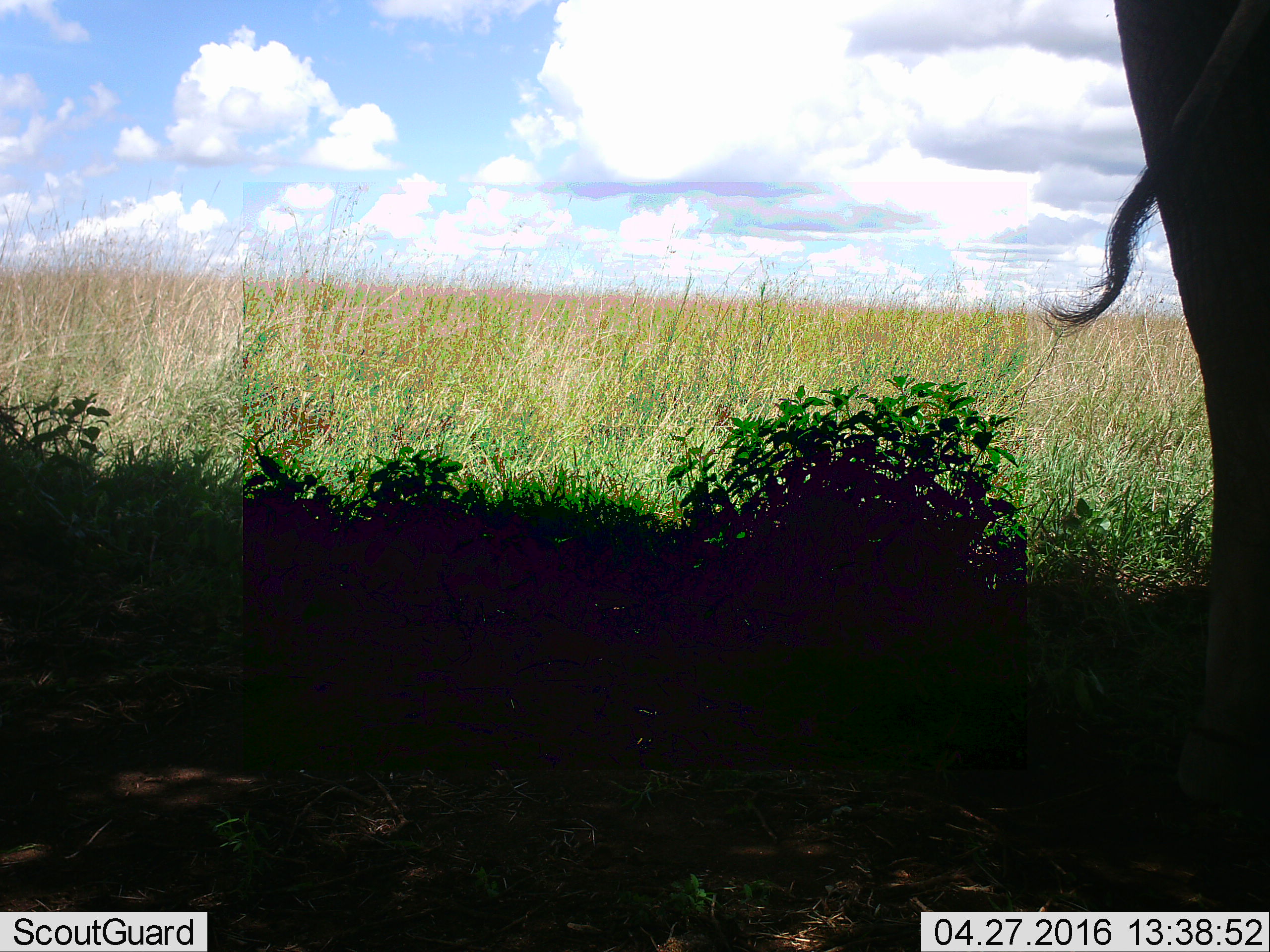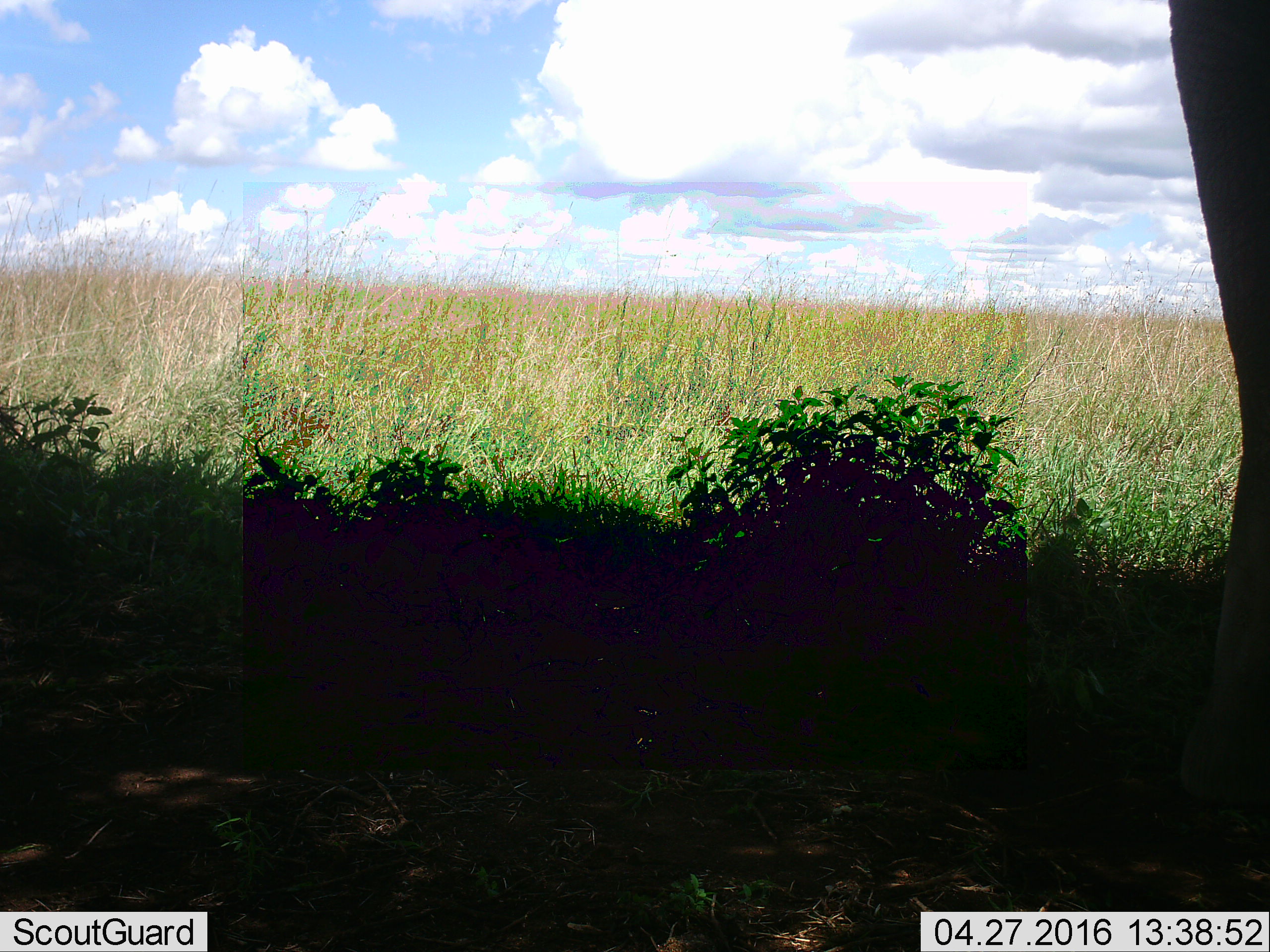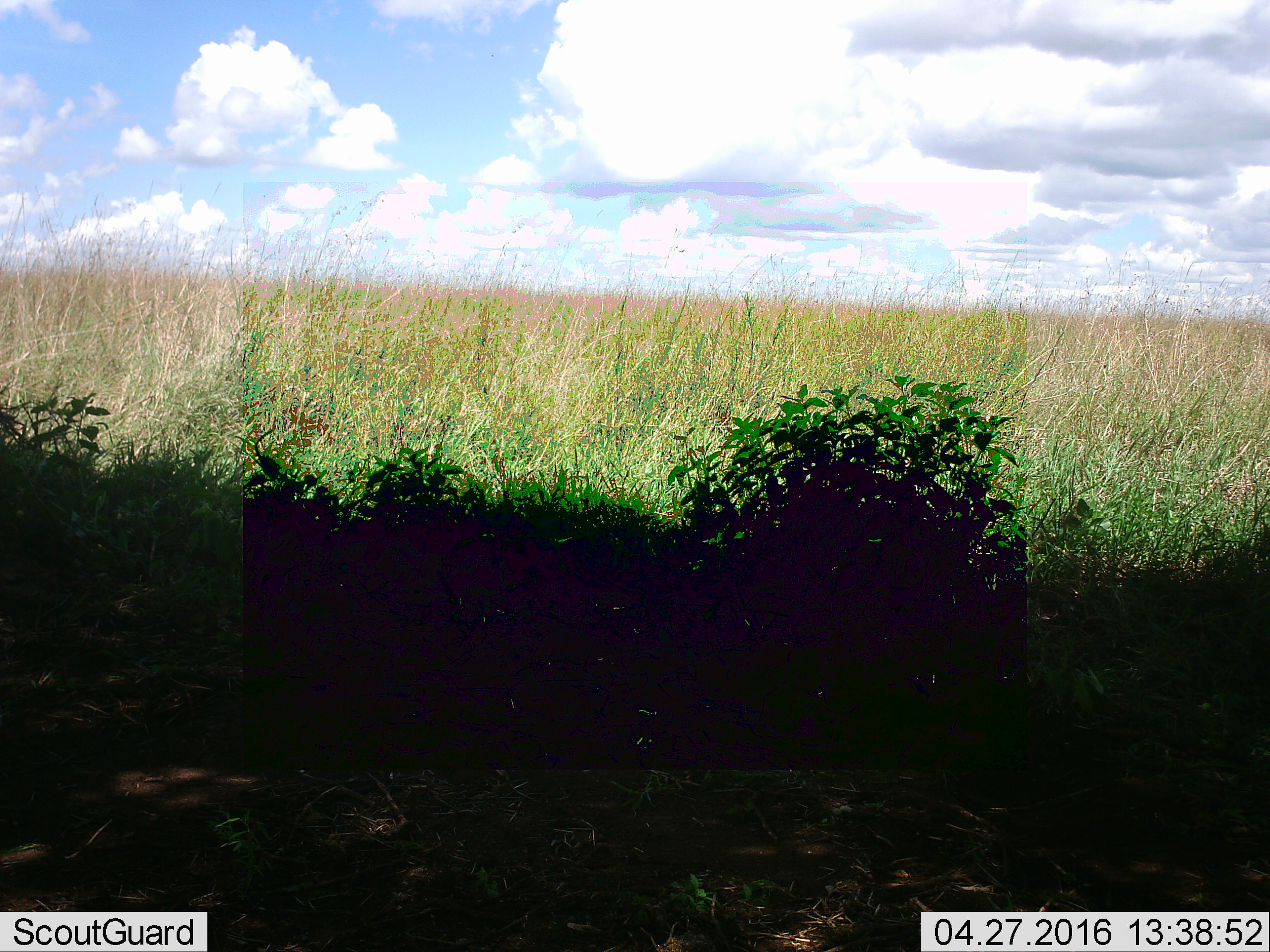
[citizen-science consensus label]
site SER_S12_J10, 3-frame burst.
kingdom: Animalia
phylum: Chordata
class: Mammalia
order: Proboscidea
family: Elephantidae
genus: Loxodonta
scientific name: Loxodonta africana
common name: african bush elephant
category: elephant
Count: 1.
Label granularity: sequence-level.